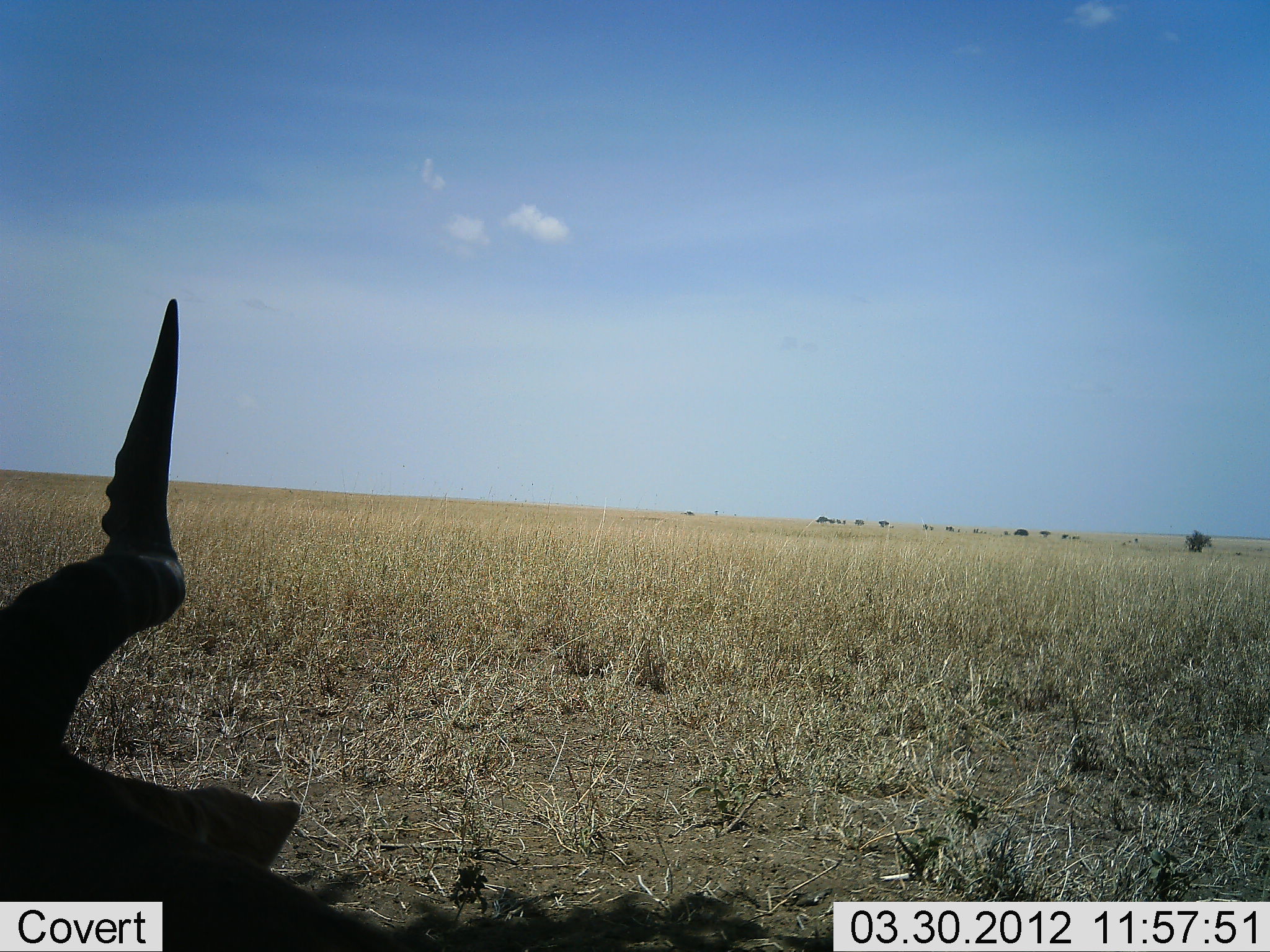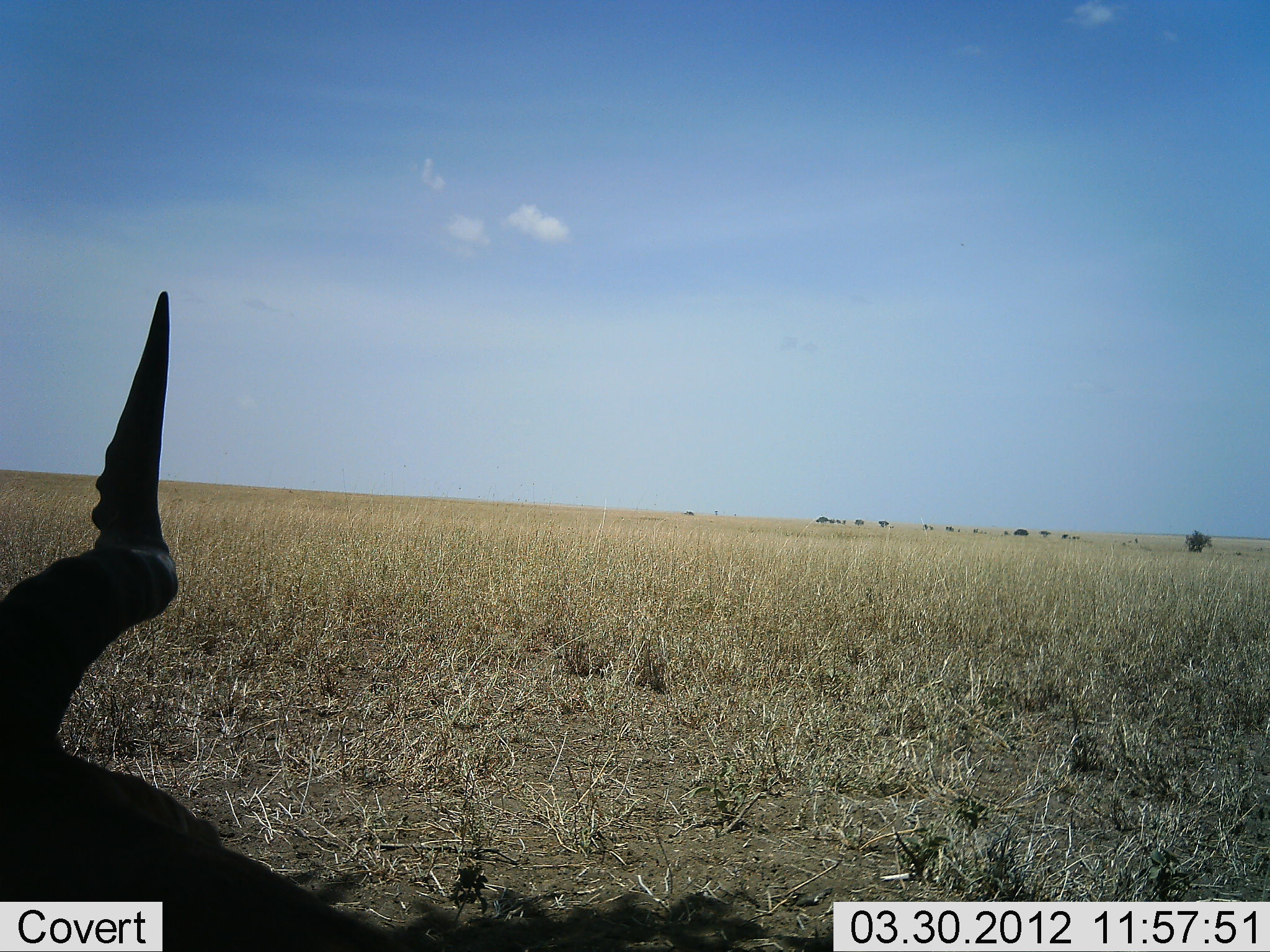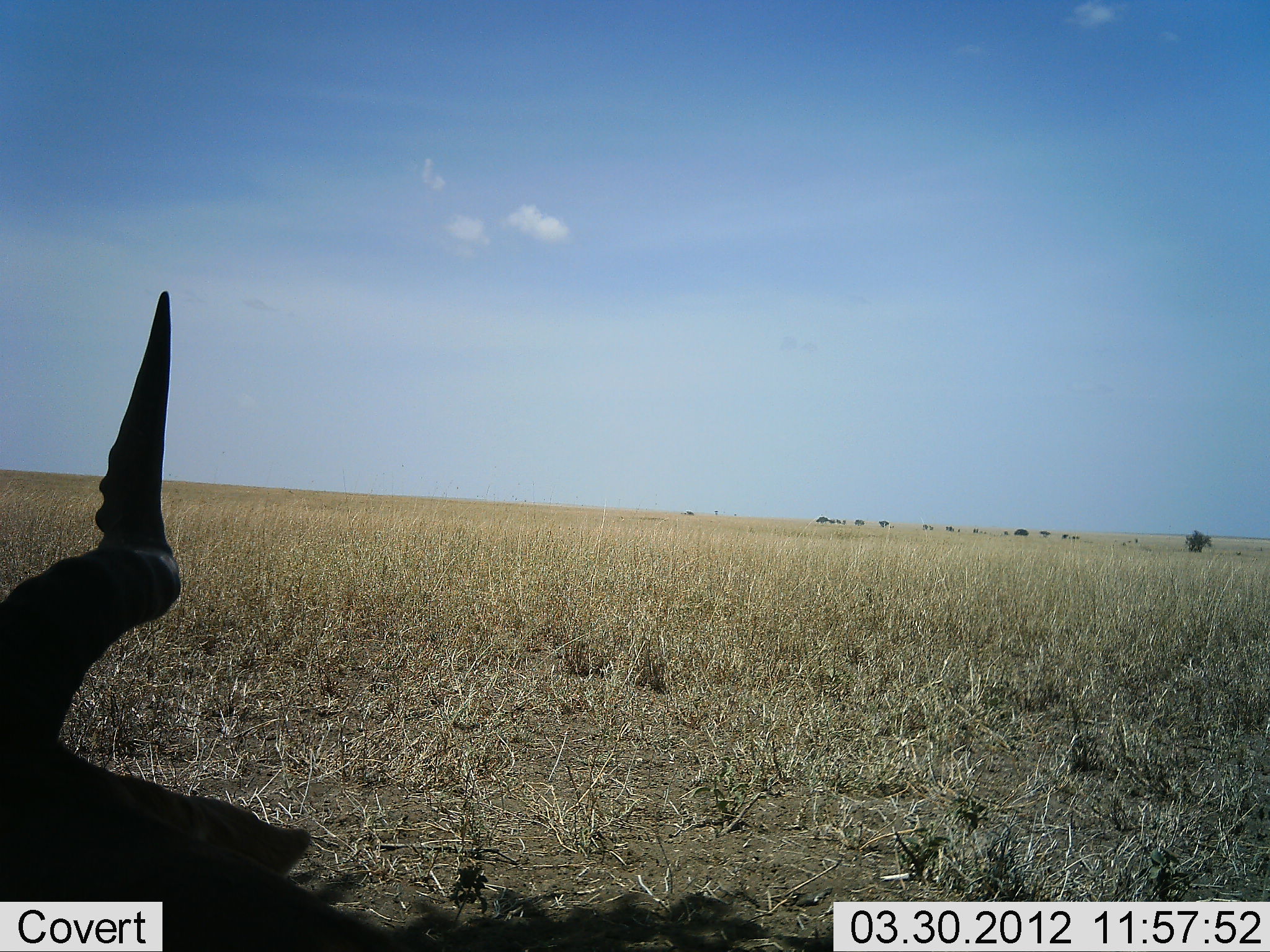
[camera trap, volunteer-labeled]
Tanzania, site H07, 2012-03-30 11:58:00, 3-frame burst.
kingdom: Animalia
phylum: Chordata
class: Mammalia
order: Artiodactyla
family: Bovidae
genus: Alcelaphus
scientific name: Alcelaphus buselaphus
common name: hartebeest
Hartebeest (Alcelaphus buselaphus), count 1. Behavior (volunteer vote fractions): standing 26%, resting 74%, moving 0%, interacting 0%. Young present (vote fraction): 0%. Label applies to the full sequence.